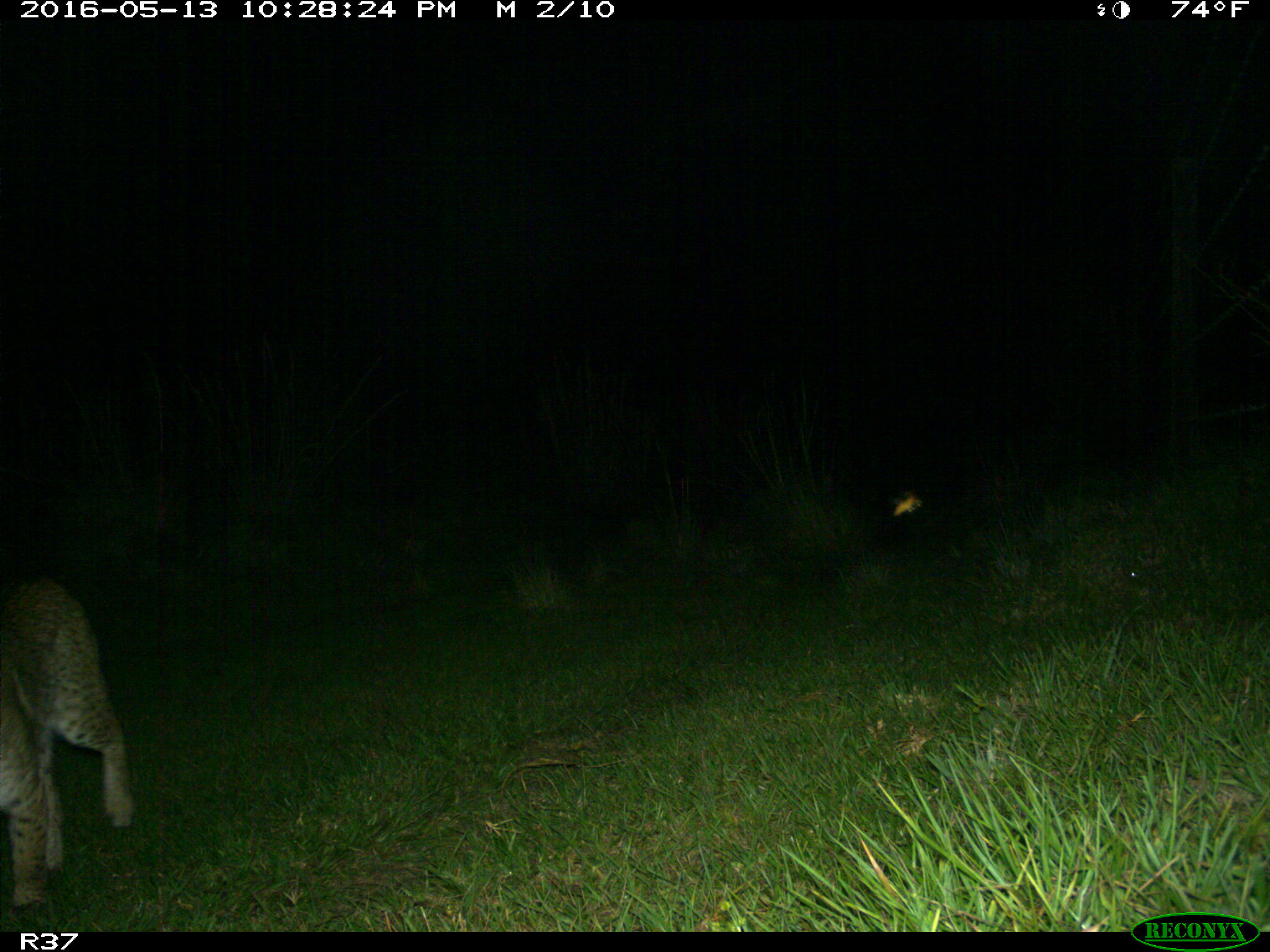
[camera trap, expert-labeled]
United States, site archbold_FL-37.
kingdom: Animalia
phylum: Chordata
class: Mammalia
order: Carnivora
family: Felidae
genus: Lynx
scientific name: Lynx rufus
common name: bobcat